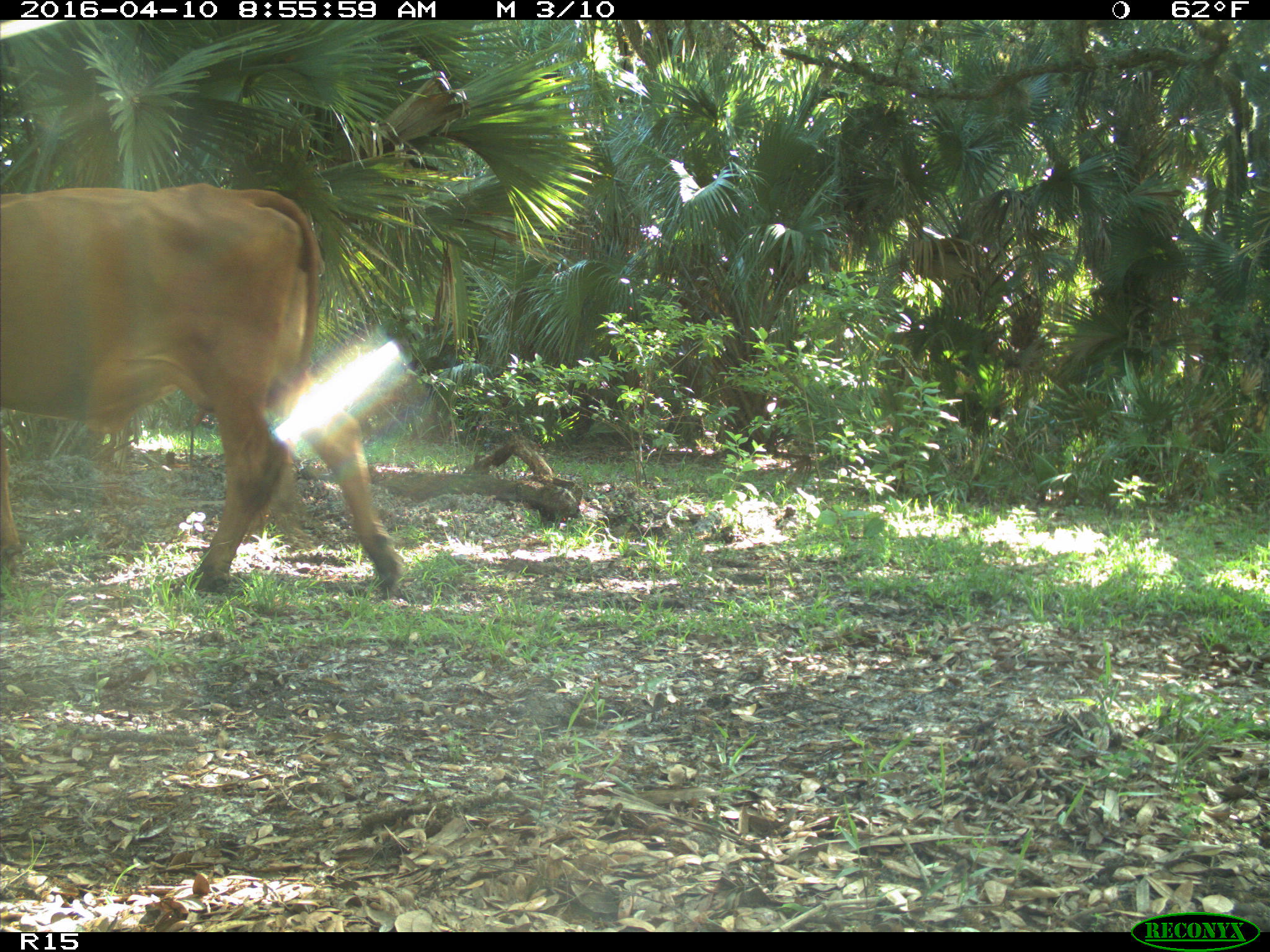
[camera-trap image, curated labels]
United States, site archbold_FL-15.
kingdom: Animalia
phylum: Chordata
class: Mammalia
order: Artiodactyla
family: Bovidae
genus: Bos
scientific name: Bos taurus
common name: domestic cow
Bos taurus (domestic cow).